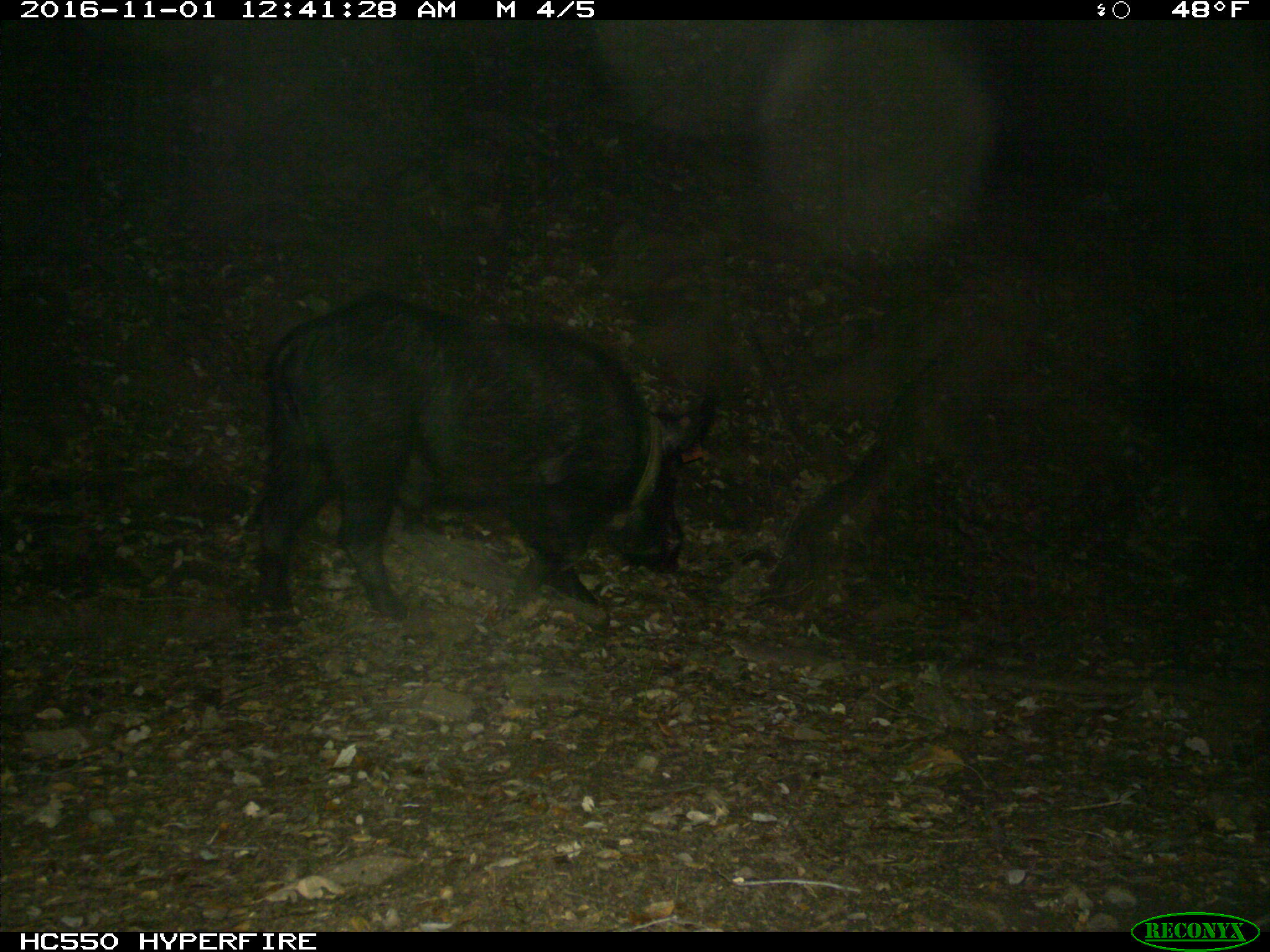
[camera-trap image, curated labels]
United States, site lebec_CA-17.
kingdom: Animalia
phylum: Chordata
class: Mammalia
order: Artiodactyla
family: Suidae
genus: Sus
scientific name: Sus scrofa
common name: wild boar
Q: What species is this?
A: Sus scrofa (wild boar).